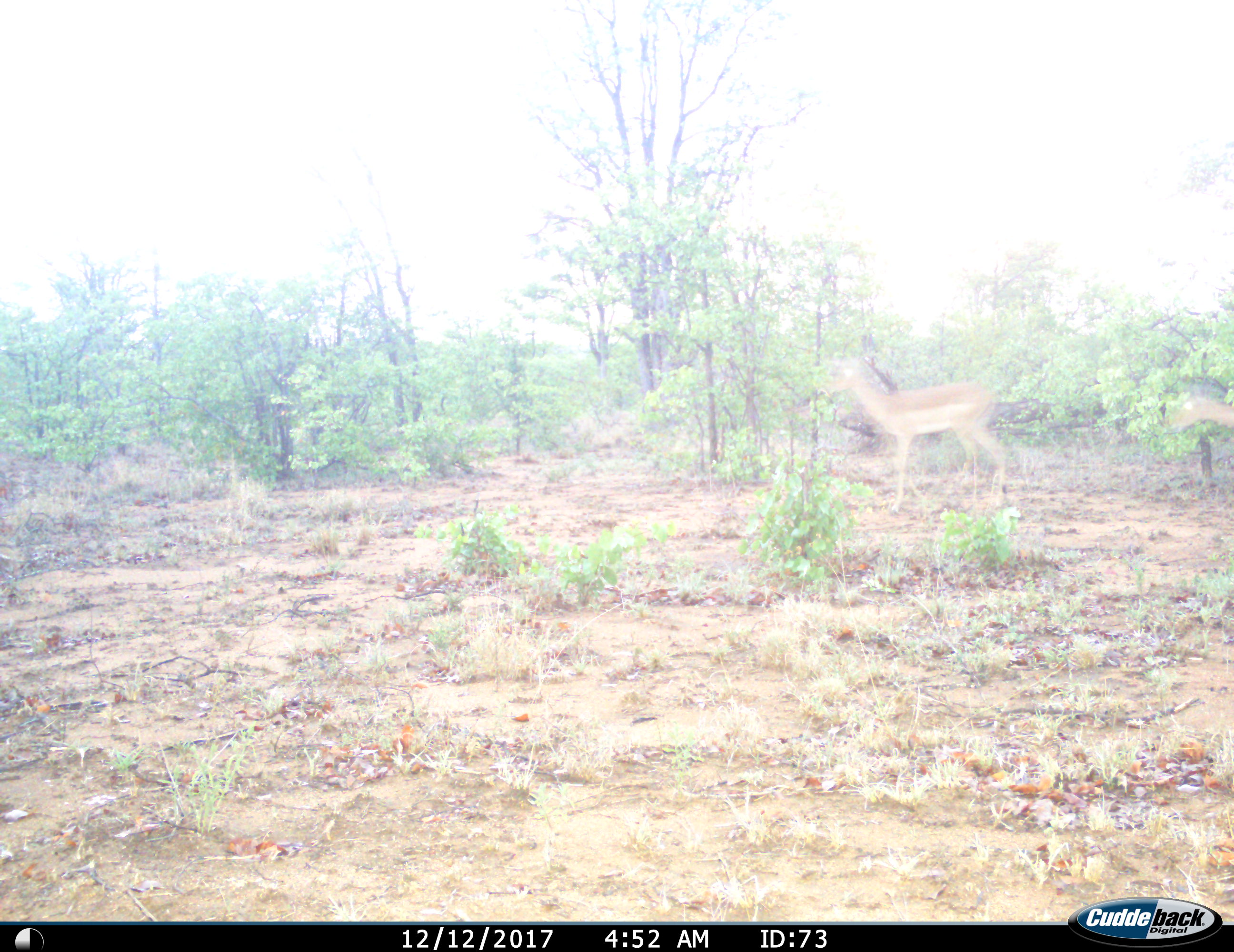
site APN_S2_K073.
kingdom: Animalia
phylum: Chordata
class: Mammalia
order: Artiodactyla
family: Bovidae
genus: Aepyceros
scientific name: Aepyceros melampus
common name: impala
Impala (Aepyceros melampus), count 2. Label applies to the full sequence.